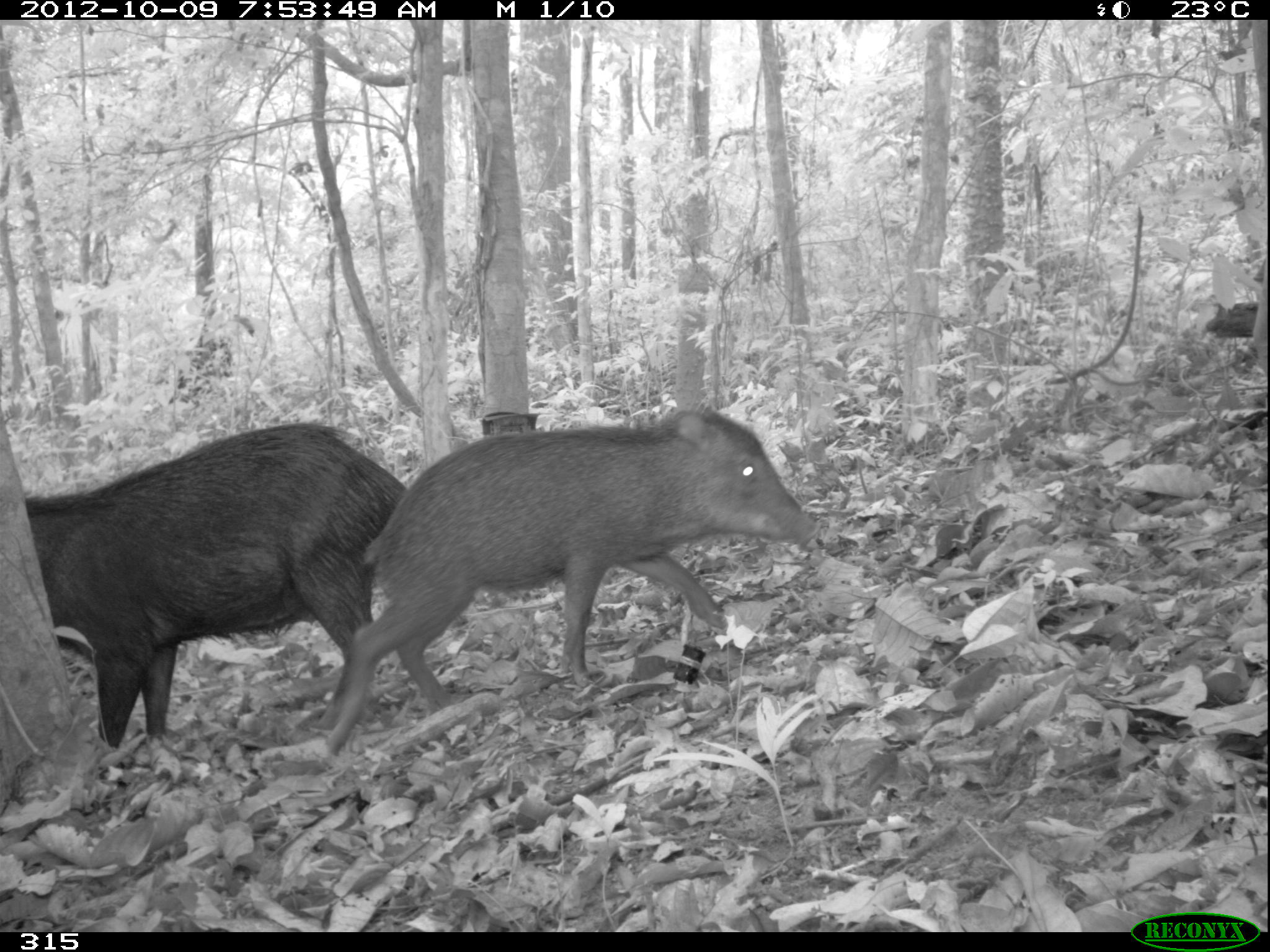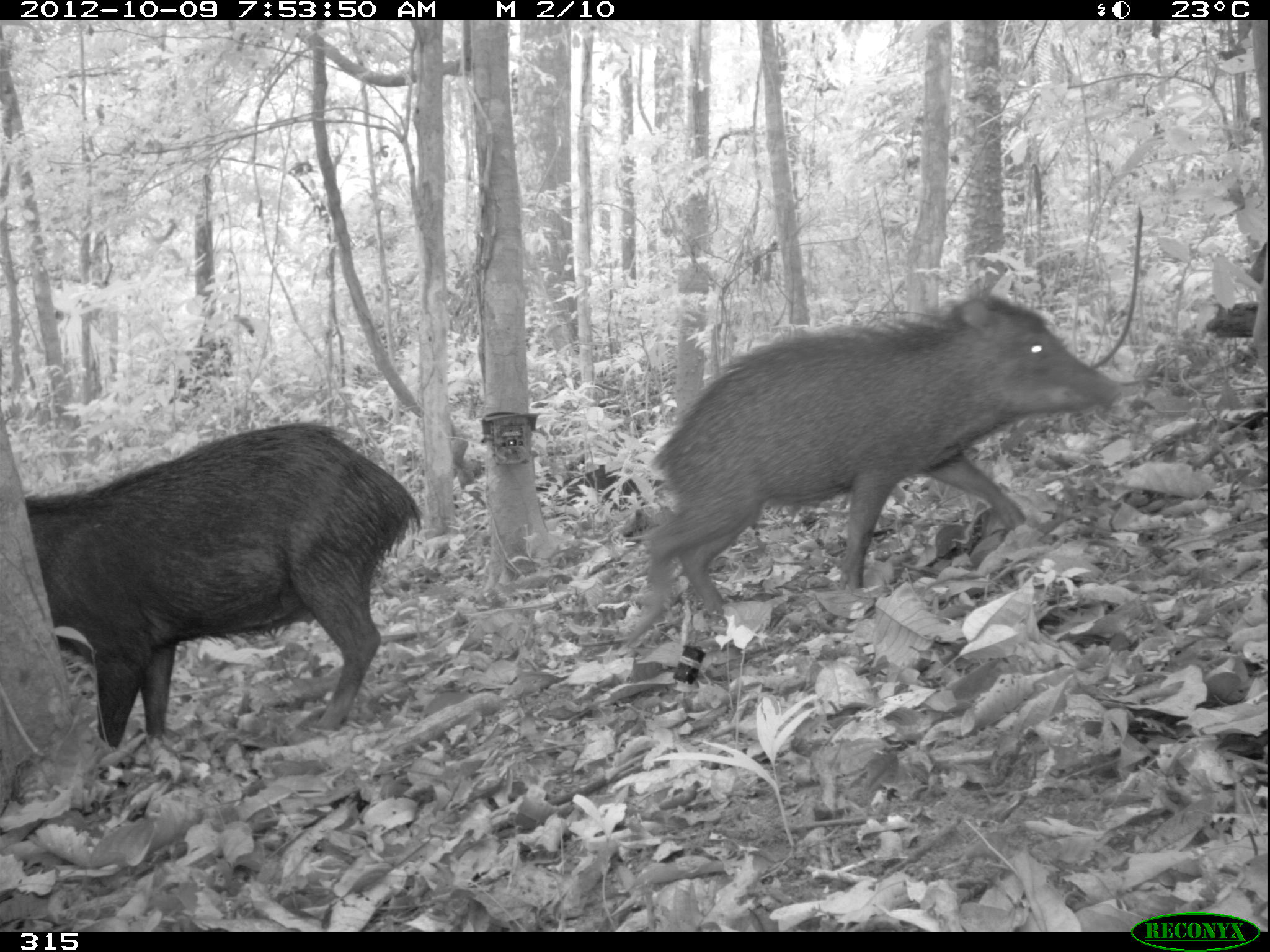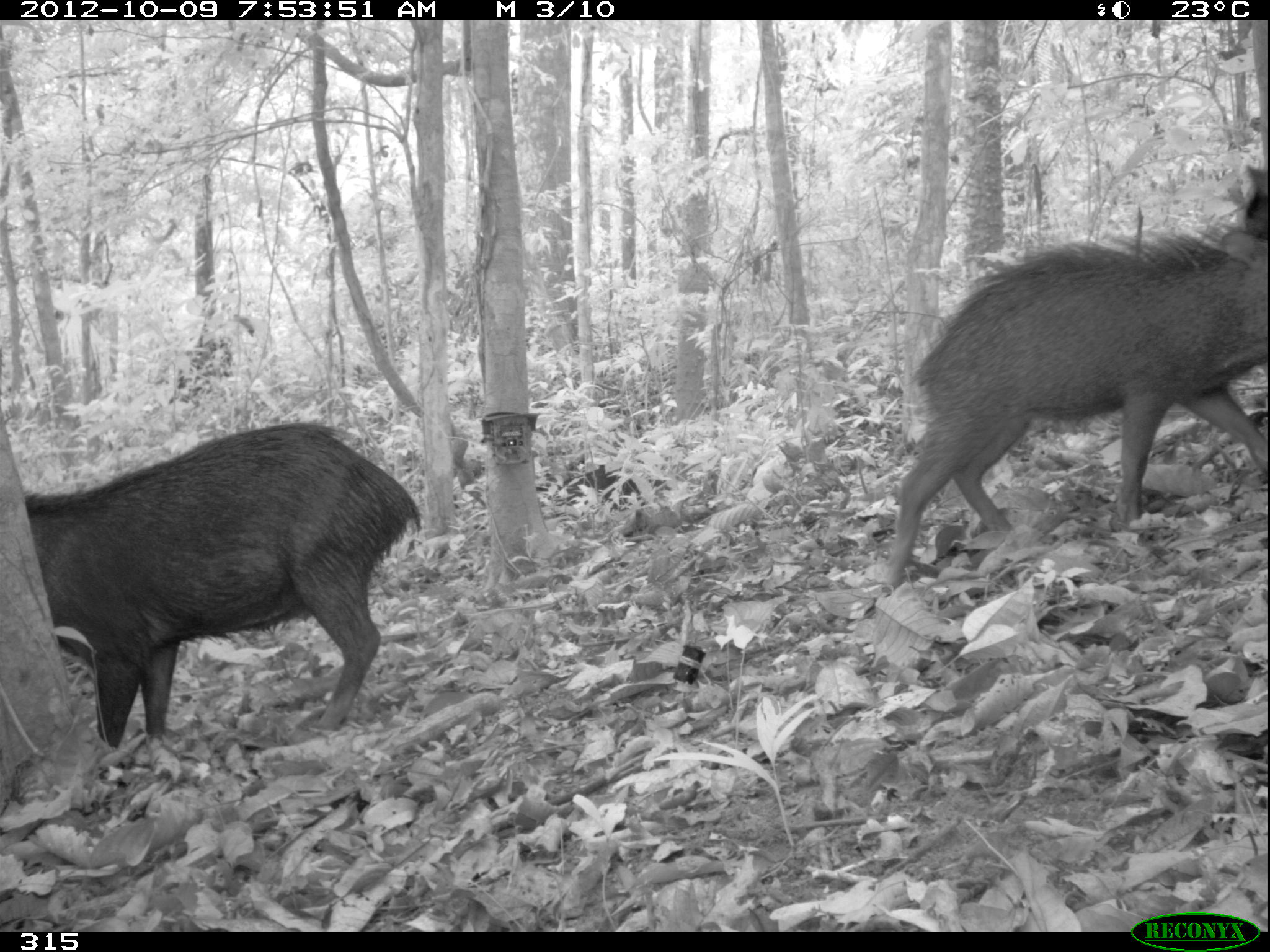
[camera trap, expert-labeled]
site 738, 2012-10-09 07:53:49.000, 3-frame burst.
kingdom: Animalia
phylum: Chordata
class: Mammalia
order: Artiodactyla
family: Tayassuidae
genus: Tayassu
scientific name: Tayassu pecari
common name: white-lipped peccary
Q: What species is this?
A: Tayassu pecari (white-lipped peccary).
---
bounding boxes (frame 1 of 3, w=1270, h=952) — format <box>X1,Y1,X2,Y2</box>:
tayassu pecari: <box>321,403,822,753</box>; <box>22,419,406,748</box>